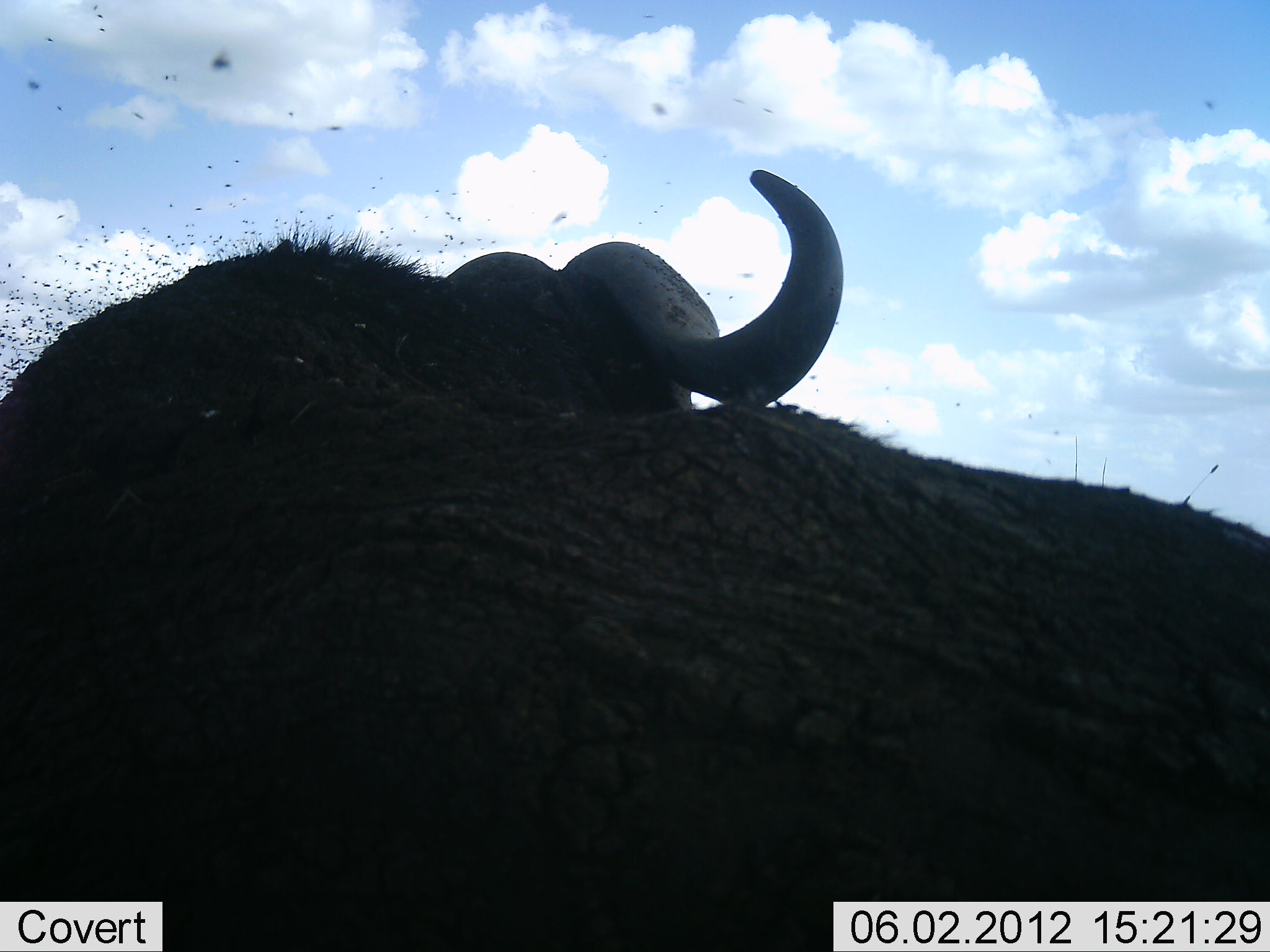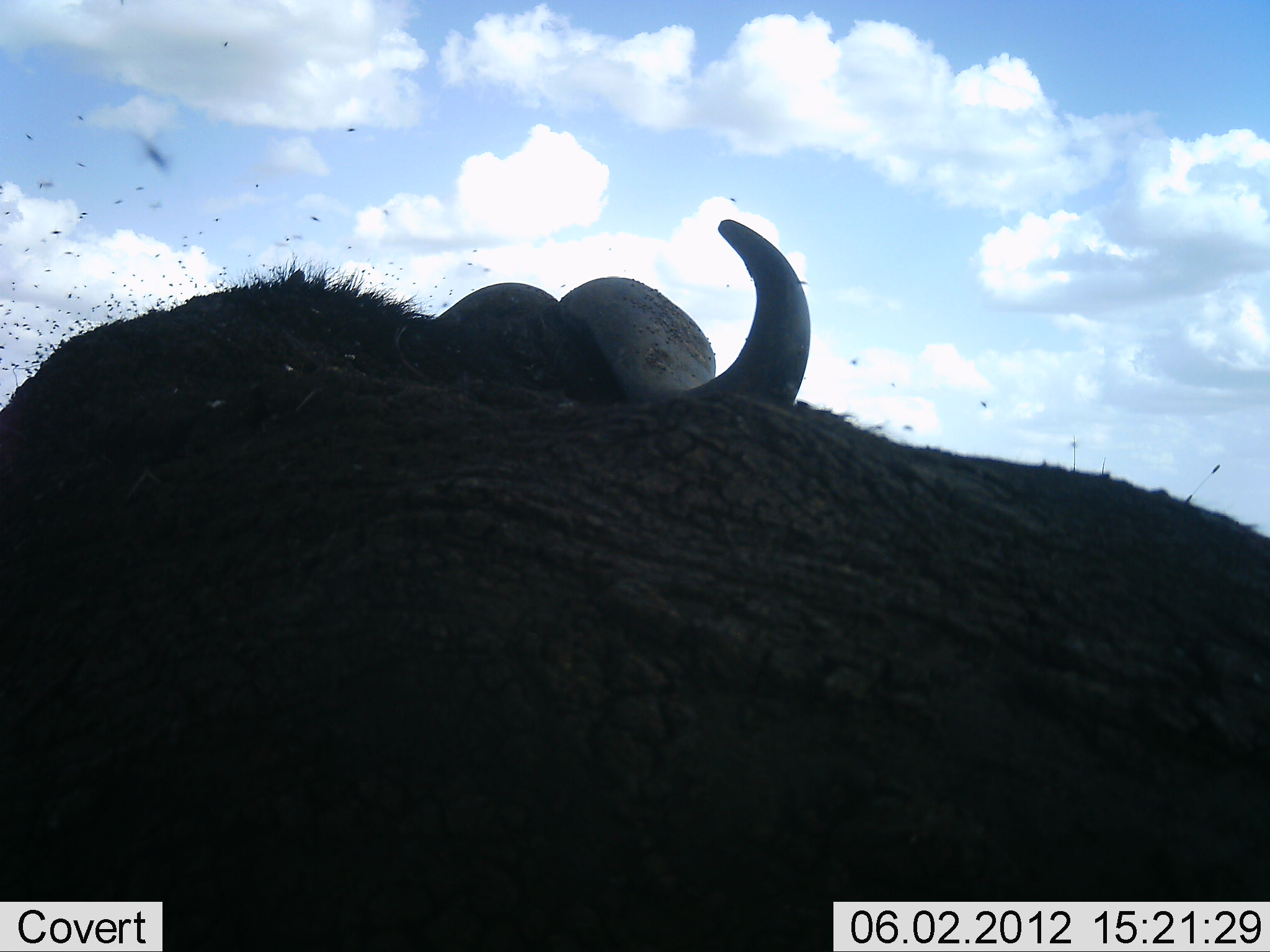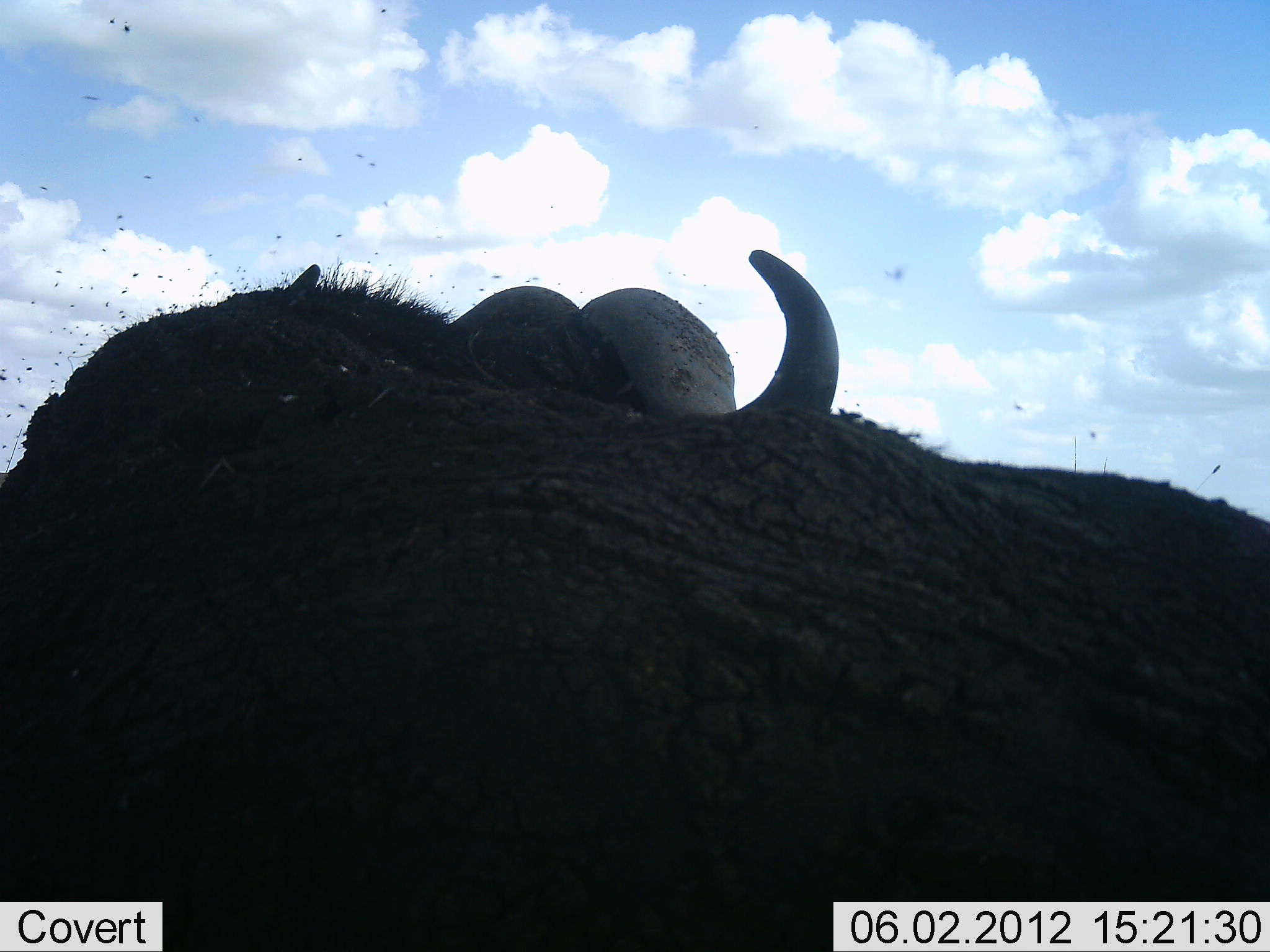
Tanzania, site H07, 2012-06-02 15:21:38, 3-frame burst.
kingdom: Animalia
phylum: Chordata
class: Mammalia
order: Artiodactyla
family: Bovidae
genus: Syncerus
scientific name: Syncerus caffer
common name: cape buffalo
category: buffalo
Buffalo (cape buffalo) (Syncerus caffer), count 1. Behavior (volunteer vote fractions): standing 20%, resting 80%, moving 0%, interacting 0%. Young present (vote fraction): 0%. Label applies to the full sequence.